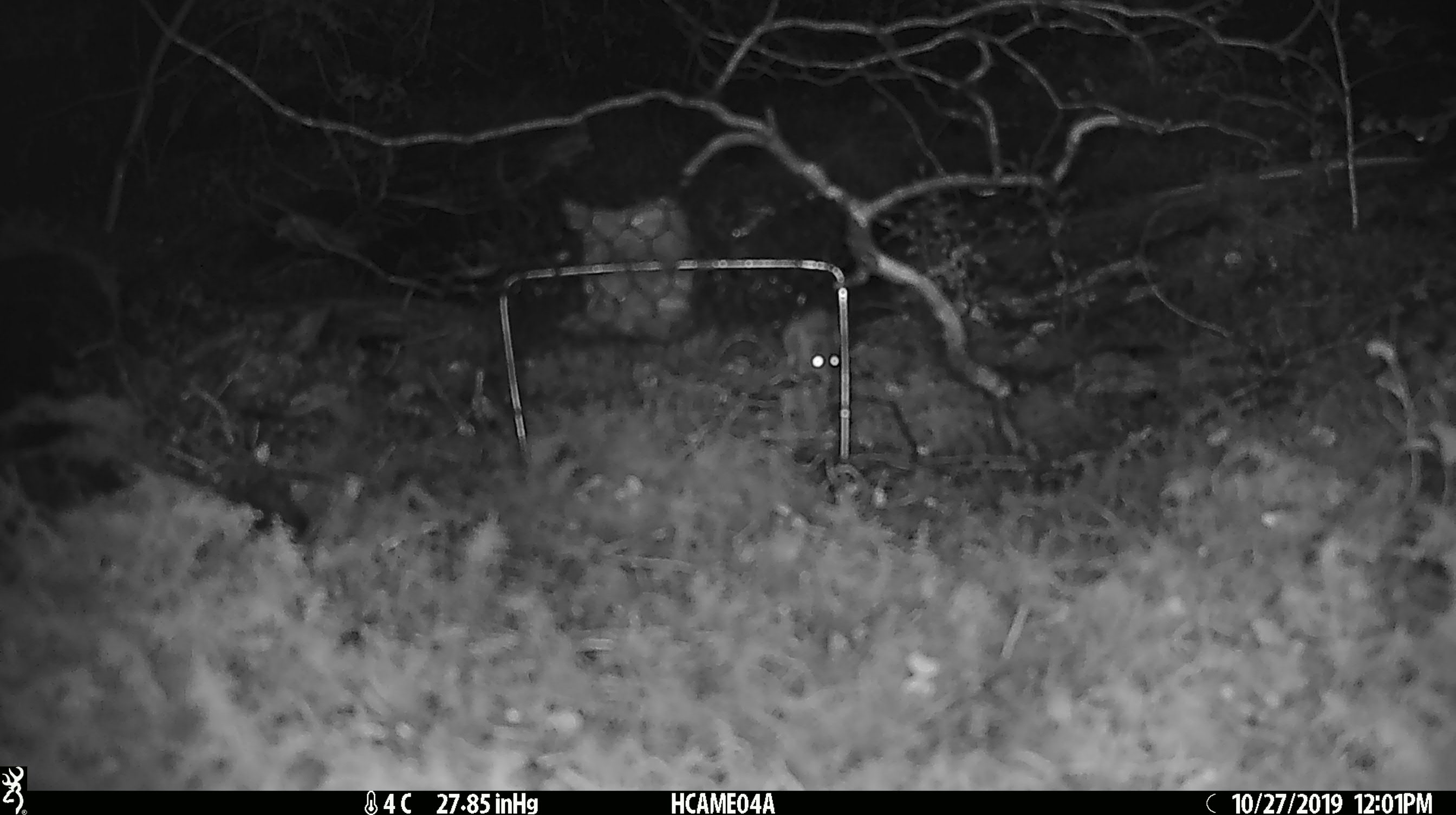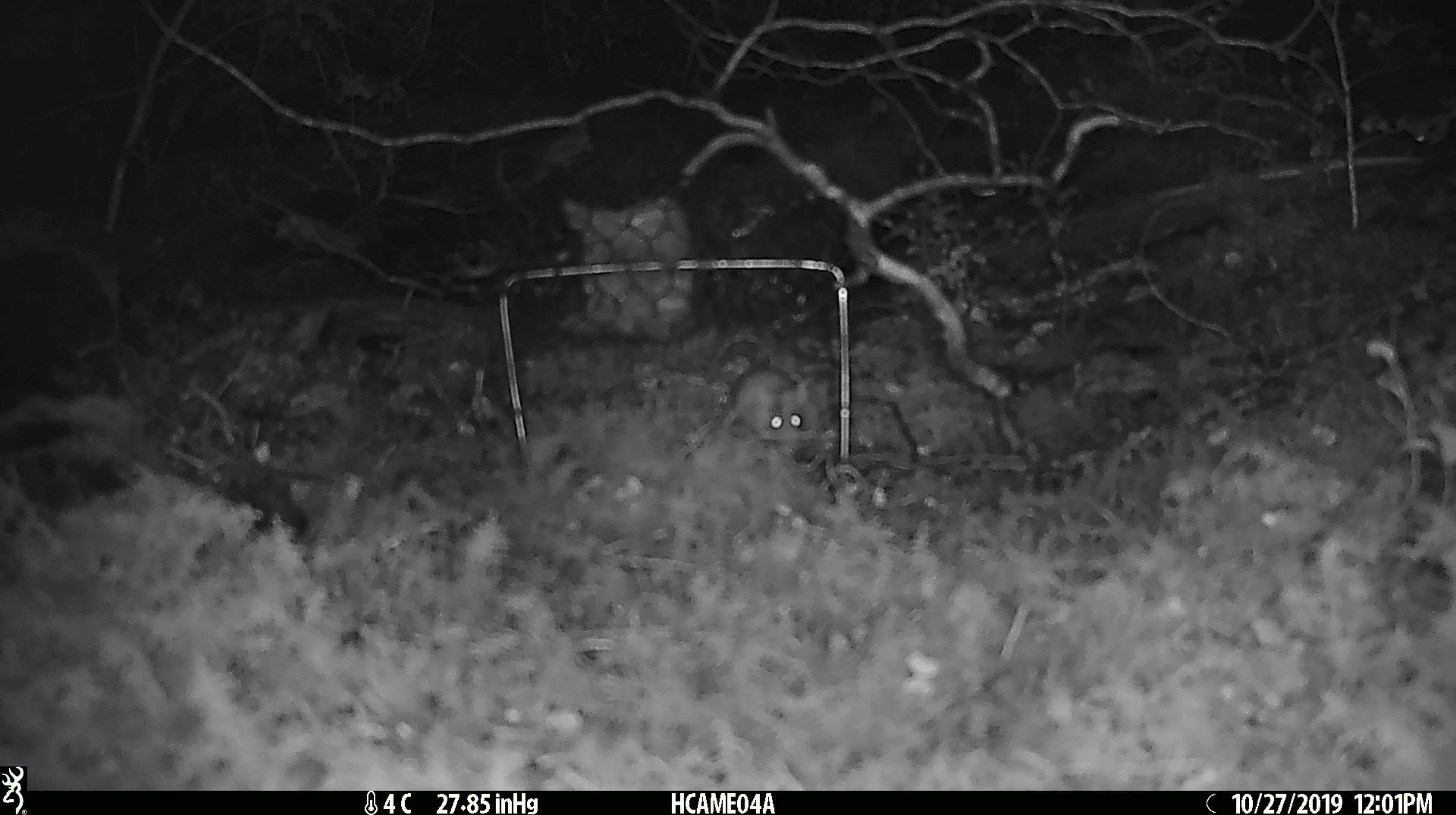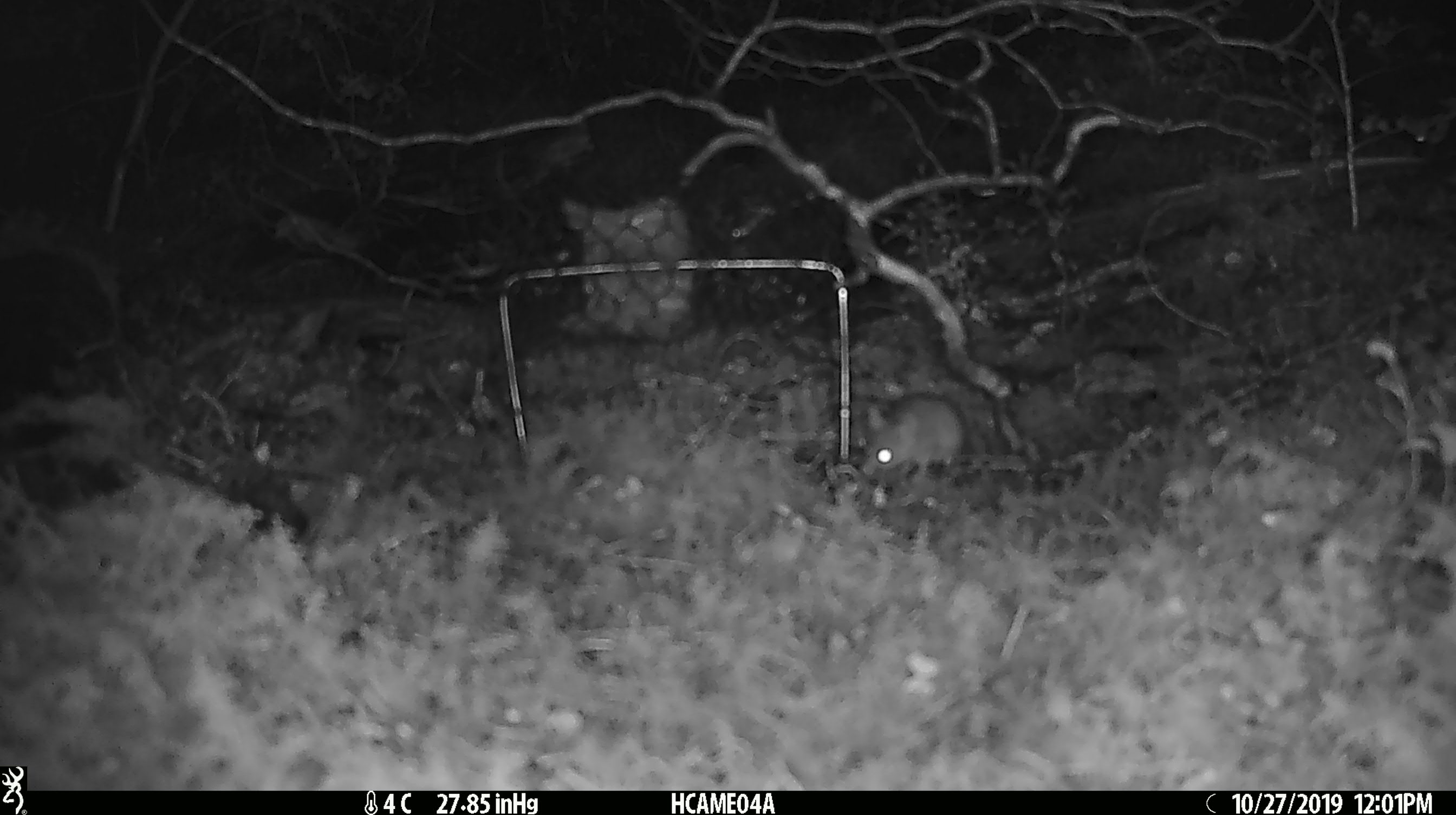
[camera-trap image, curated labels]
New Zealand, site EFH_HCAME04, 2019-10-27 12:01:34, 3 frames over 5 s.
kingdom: Animalia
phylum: Chordata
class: Mammalia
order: Rodentia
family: Muridae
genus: Mus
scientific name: Mus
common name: mouse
Mouse (Mus).